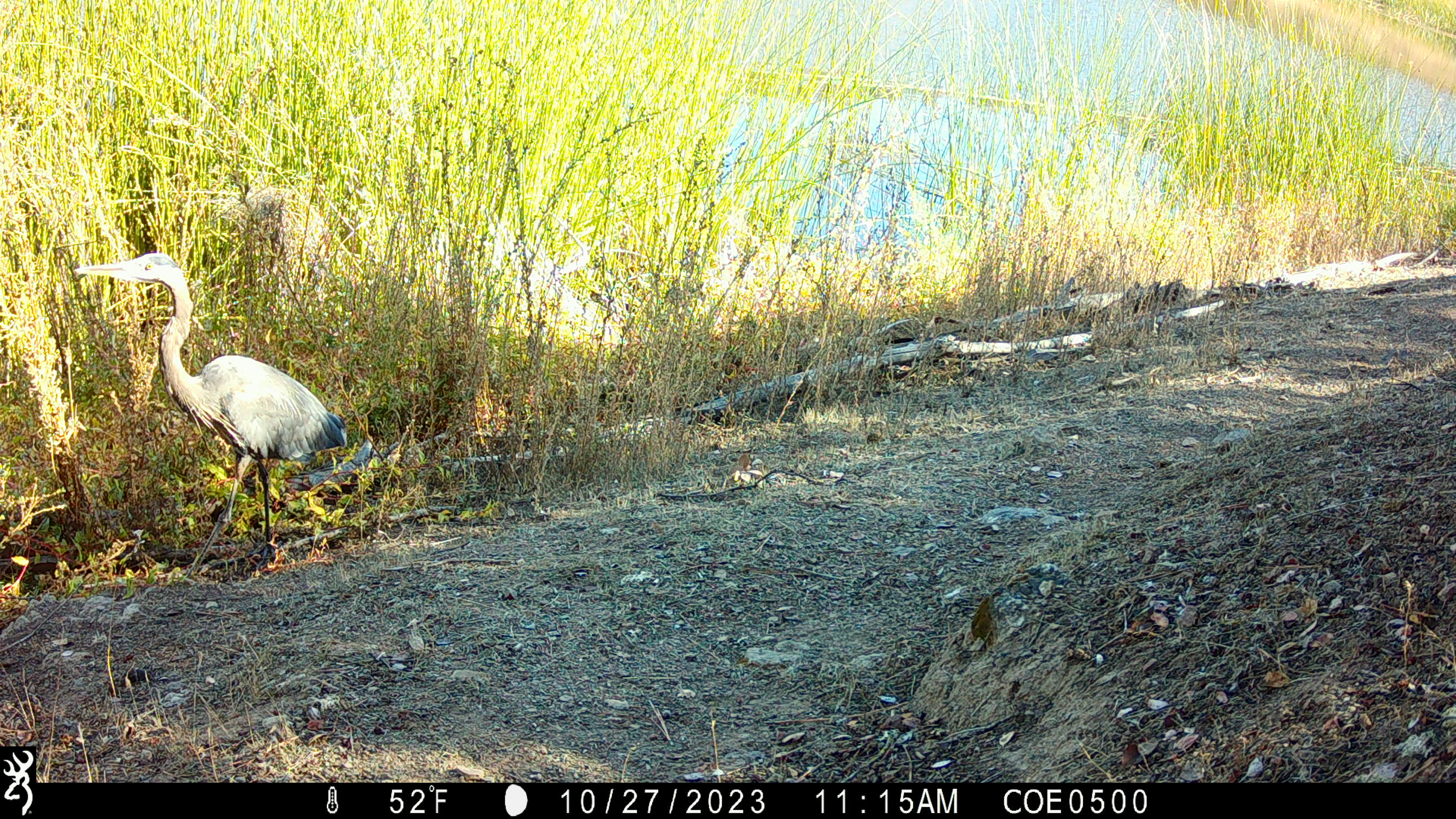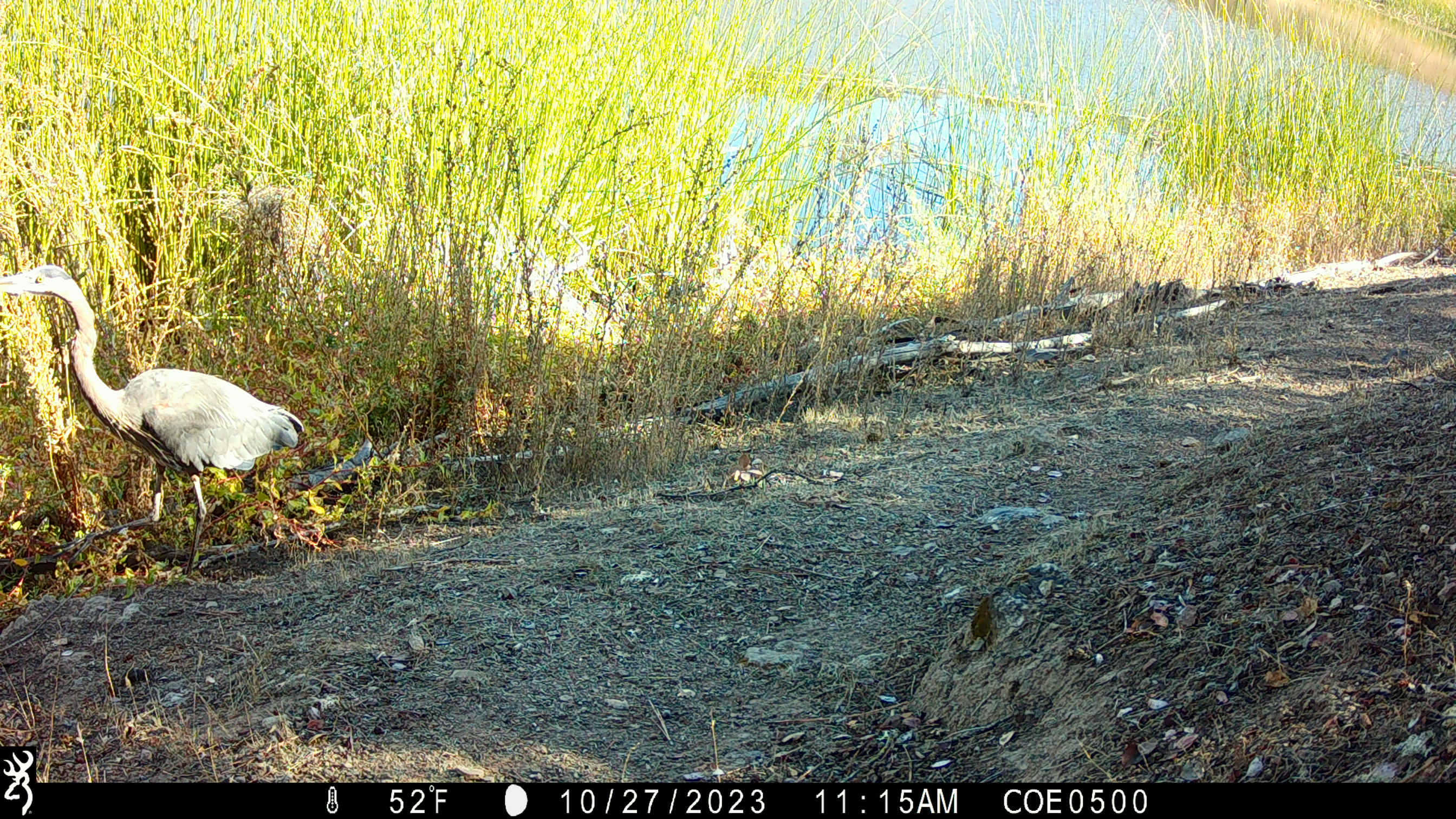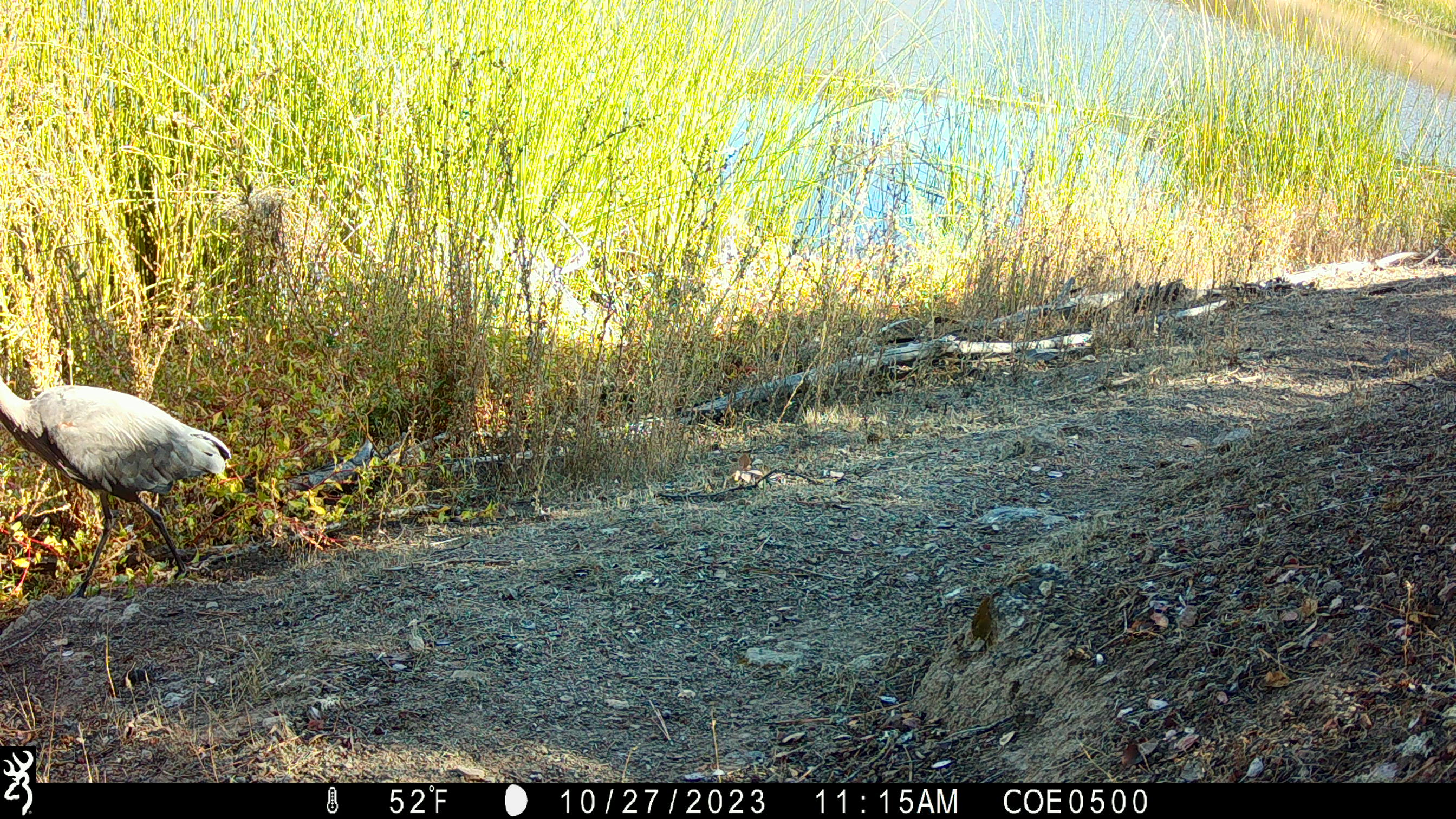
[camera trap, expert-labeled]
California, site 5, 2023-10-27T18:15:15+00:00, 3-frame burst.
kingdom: Animalia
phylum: Chordata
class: Aves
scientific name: Aves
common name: bird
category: unknown bird